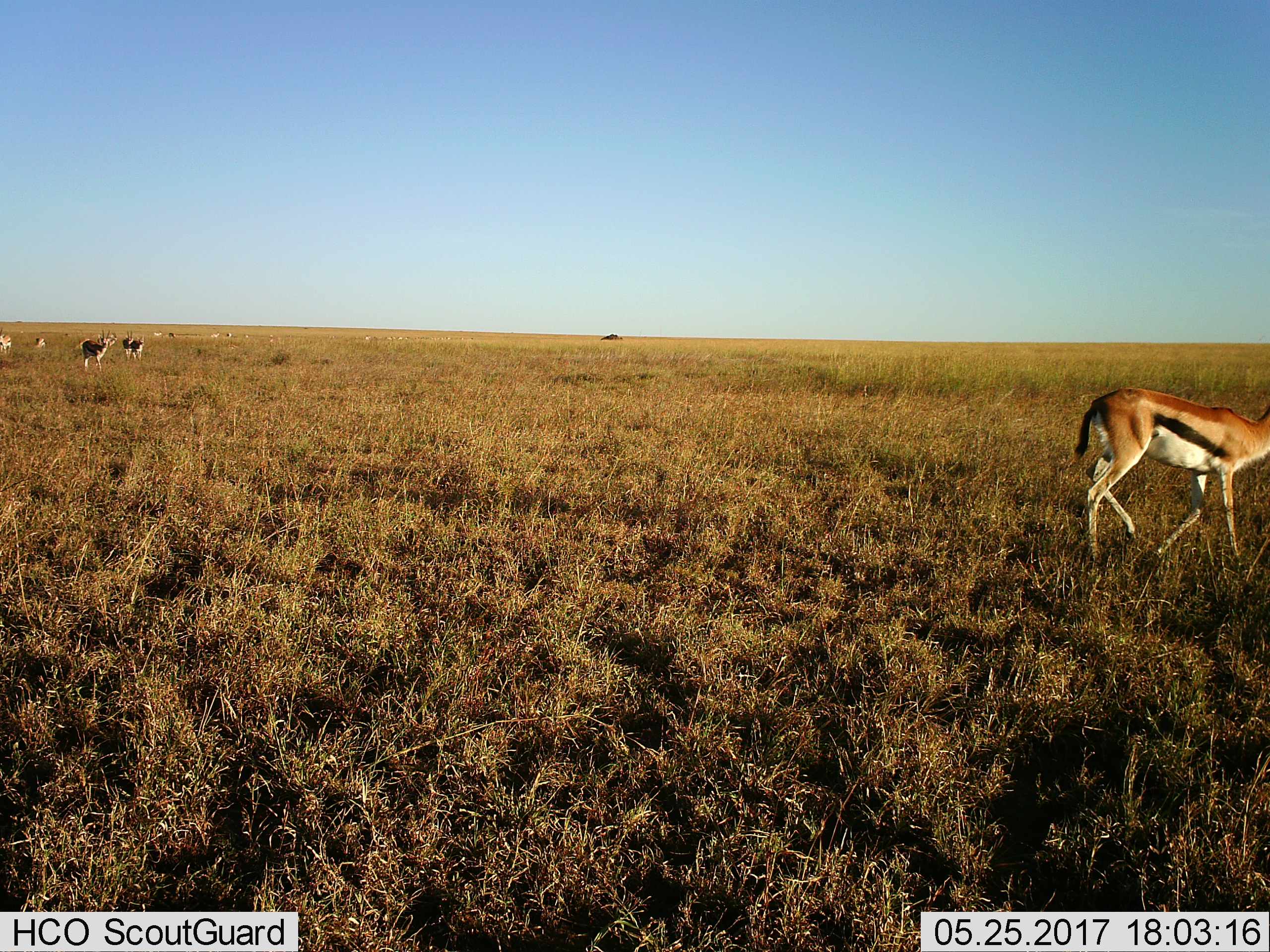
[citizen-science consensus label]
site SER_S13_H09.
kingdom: Animalia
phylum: Chordata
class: Mammalia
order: Artiodactyla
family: Bovidae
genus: Eudorcas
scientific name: Eudorcas thomsonii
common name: thomson's gazelle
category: gazellethomsons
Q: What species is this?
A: Gazellethomsons (thomson's gazelle) (Eudorcas thomsonii).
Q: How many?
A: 11-50.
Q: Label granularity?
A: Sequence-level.